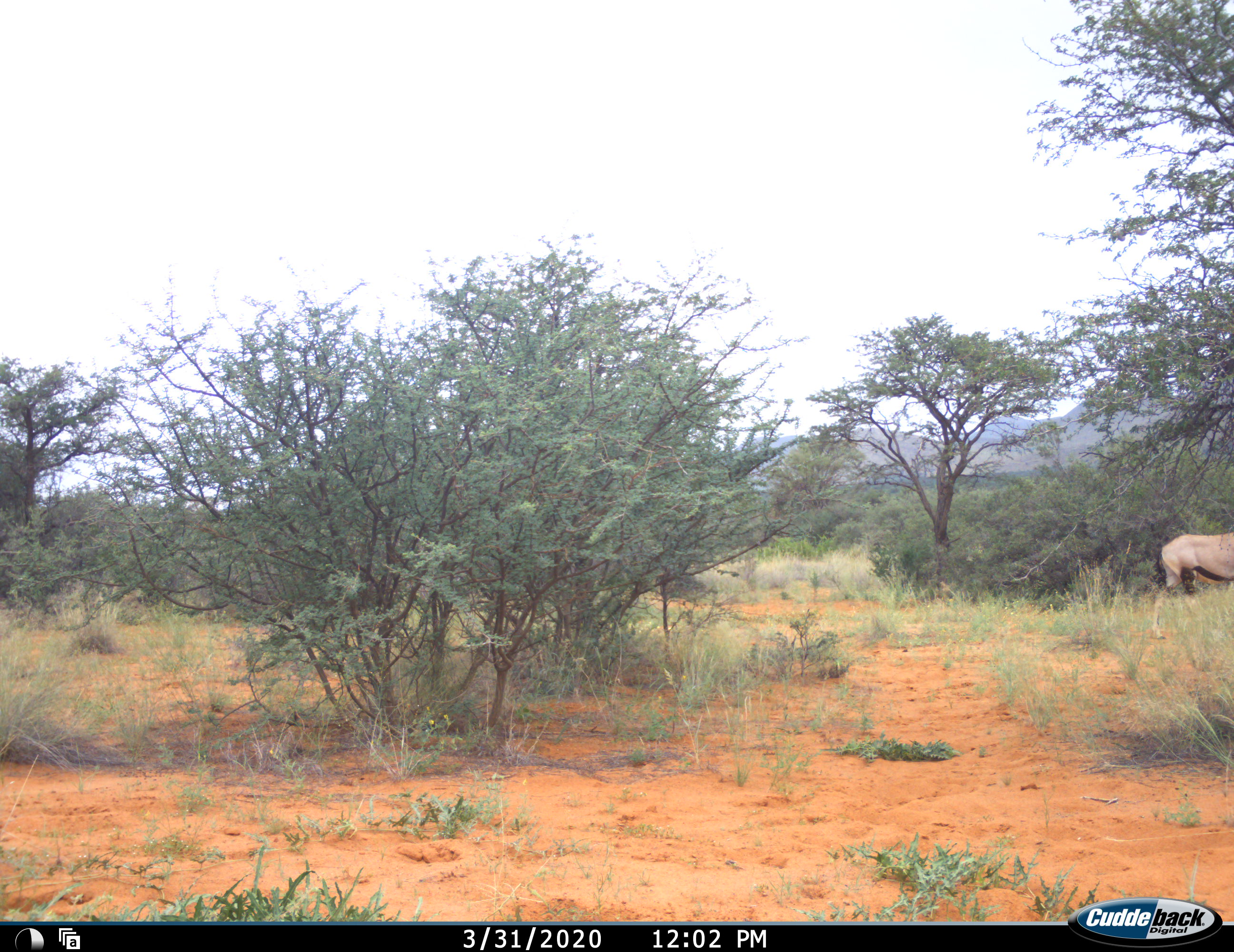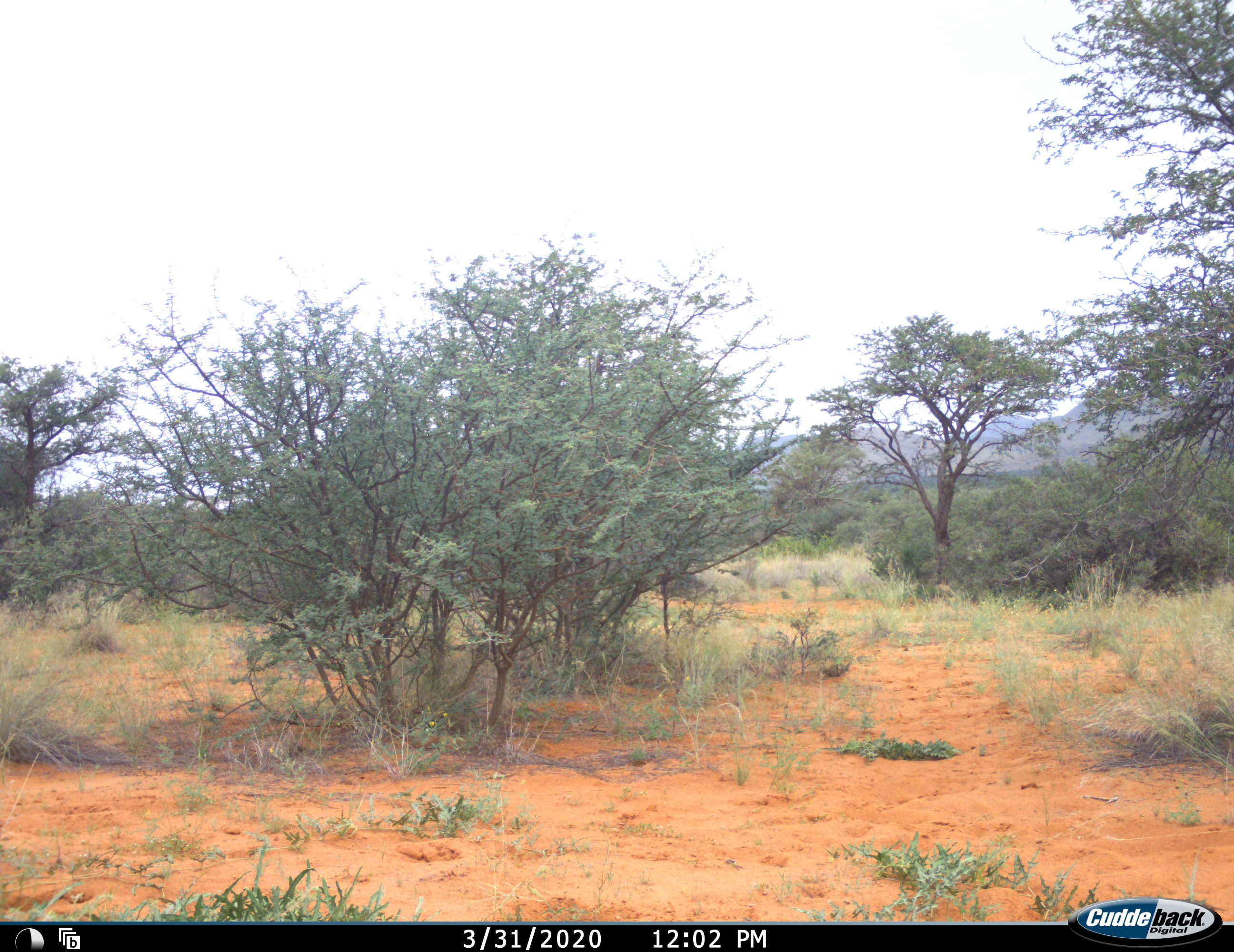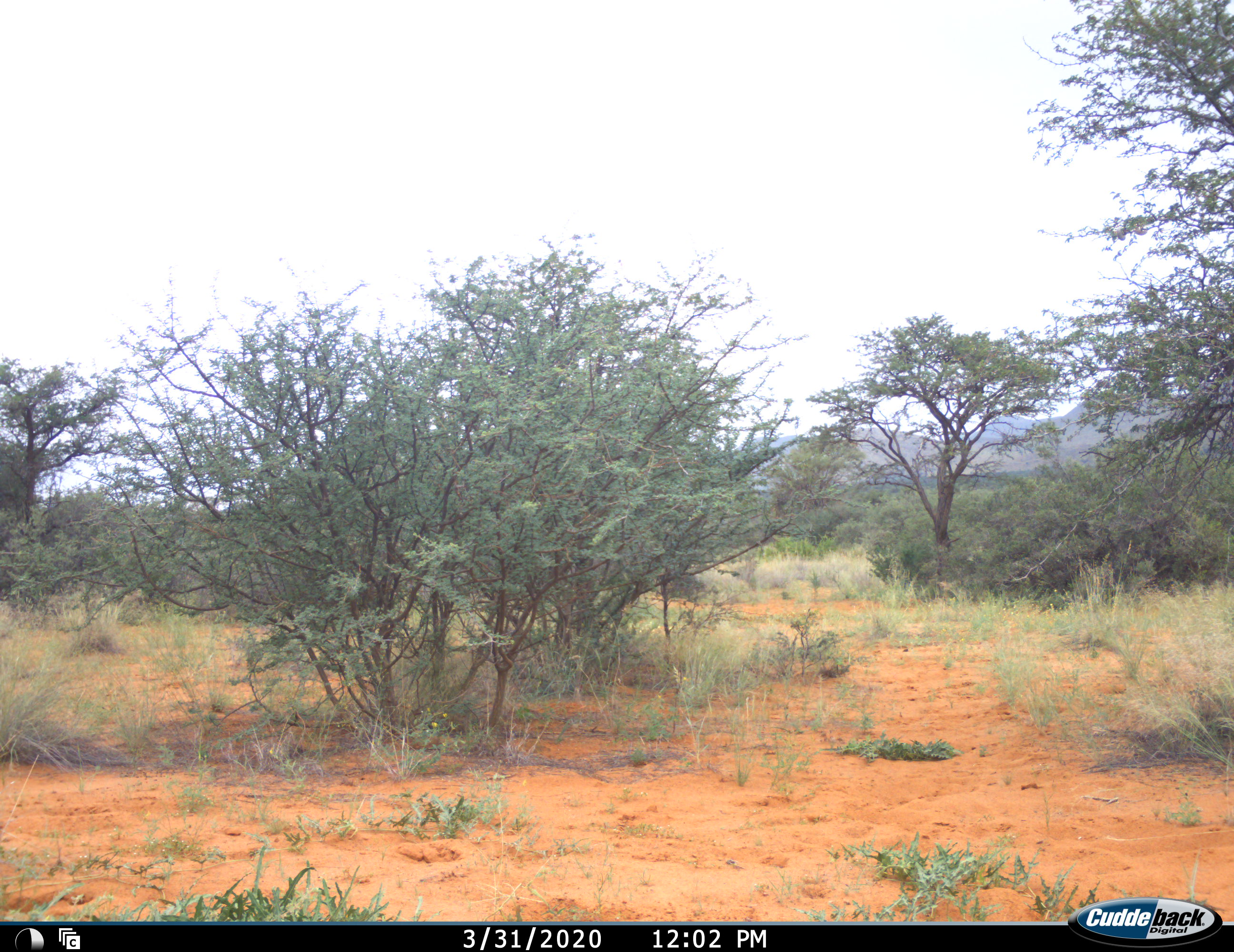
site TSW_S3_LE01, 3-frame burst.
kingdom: Animalia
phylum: Chordata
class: Mammalia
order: Artiodactyla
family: Bovidae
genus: Oryx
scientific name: Oryx gazella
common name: gemsbok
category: oryx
Oryx (gemsbok) (Oryx gazella), count 1. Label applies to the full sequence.